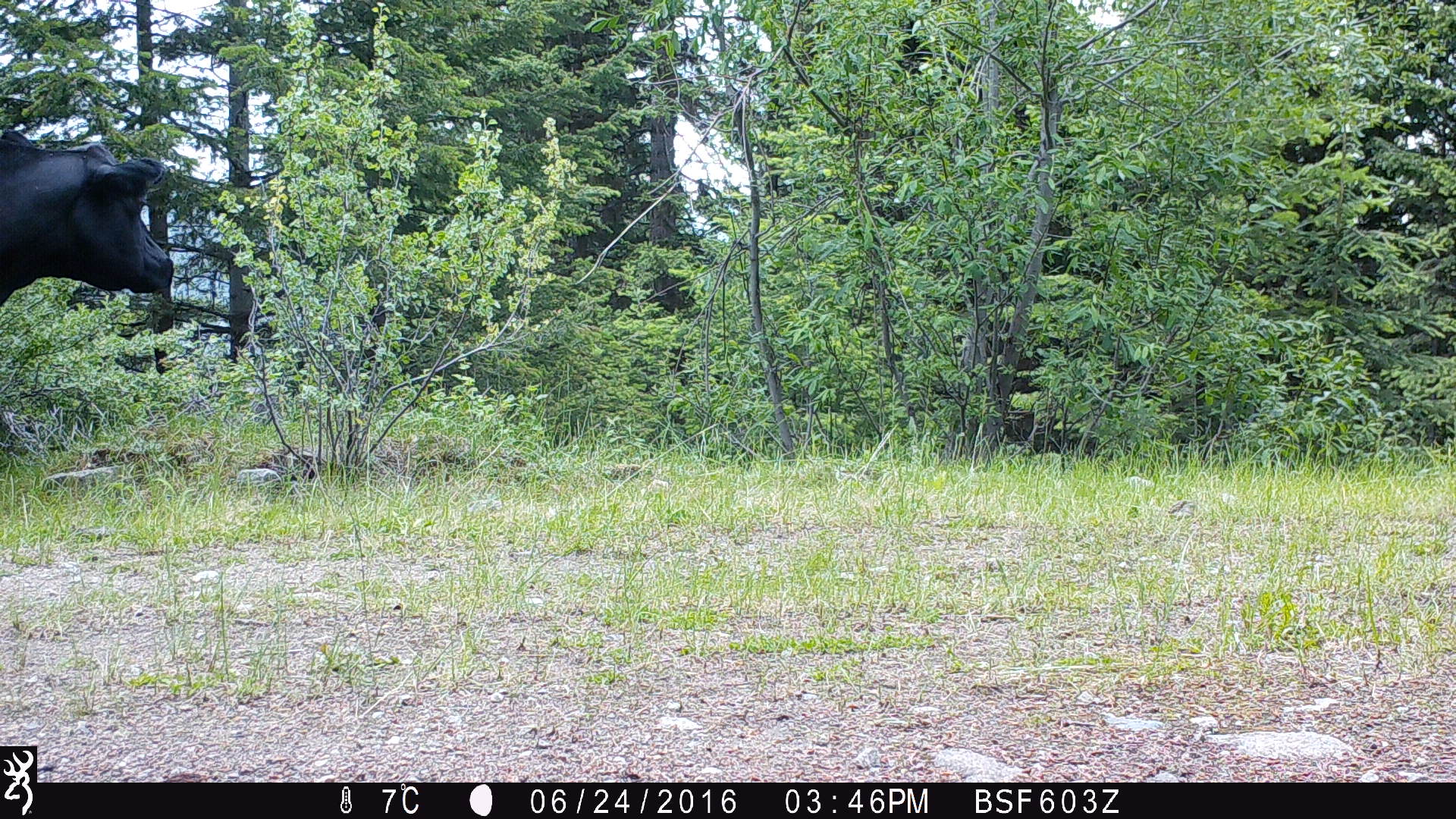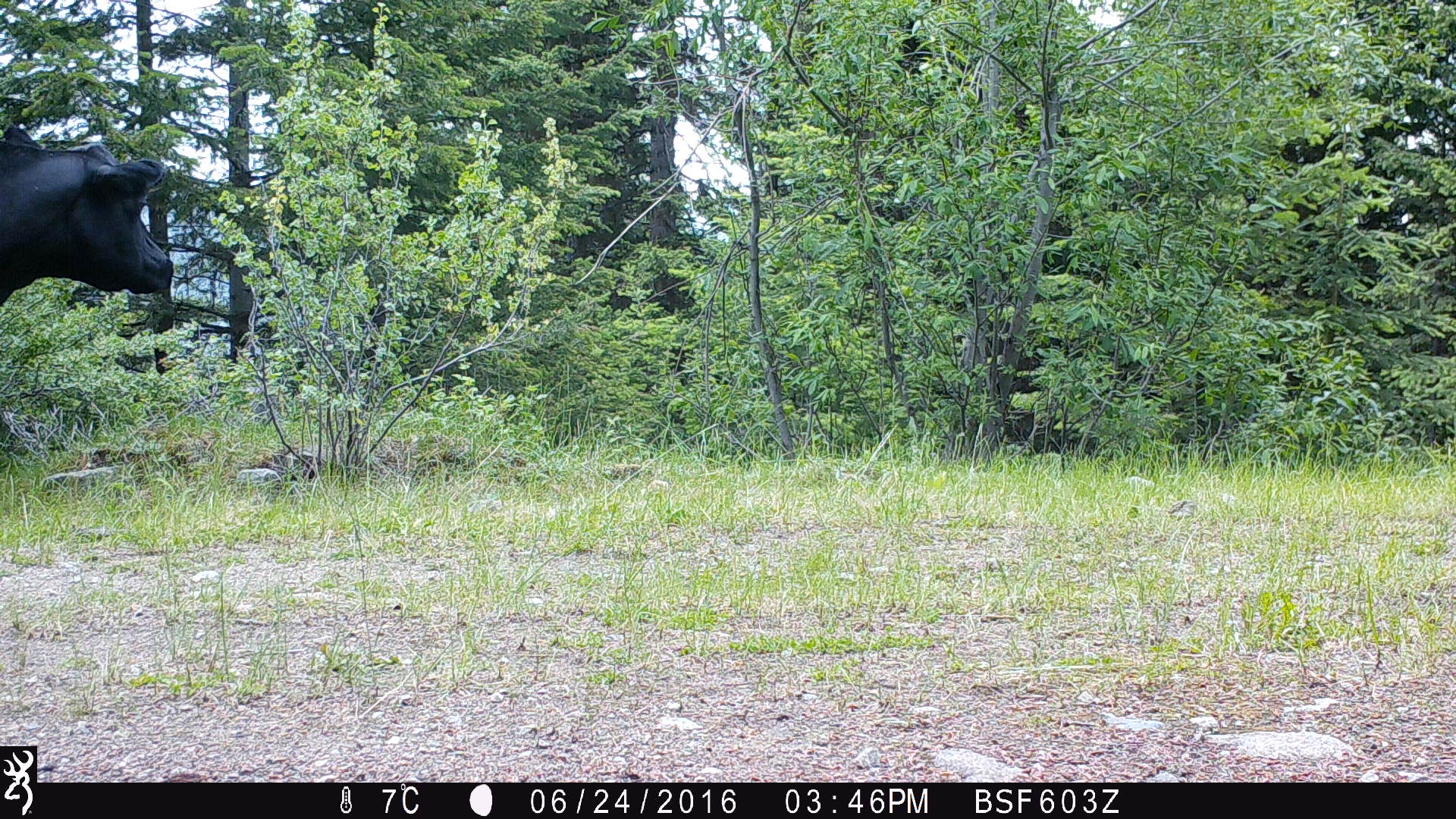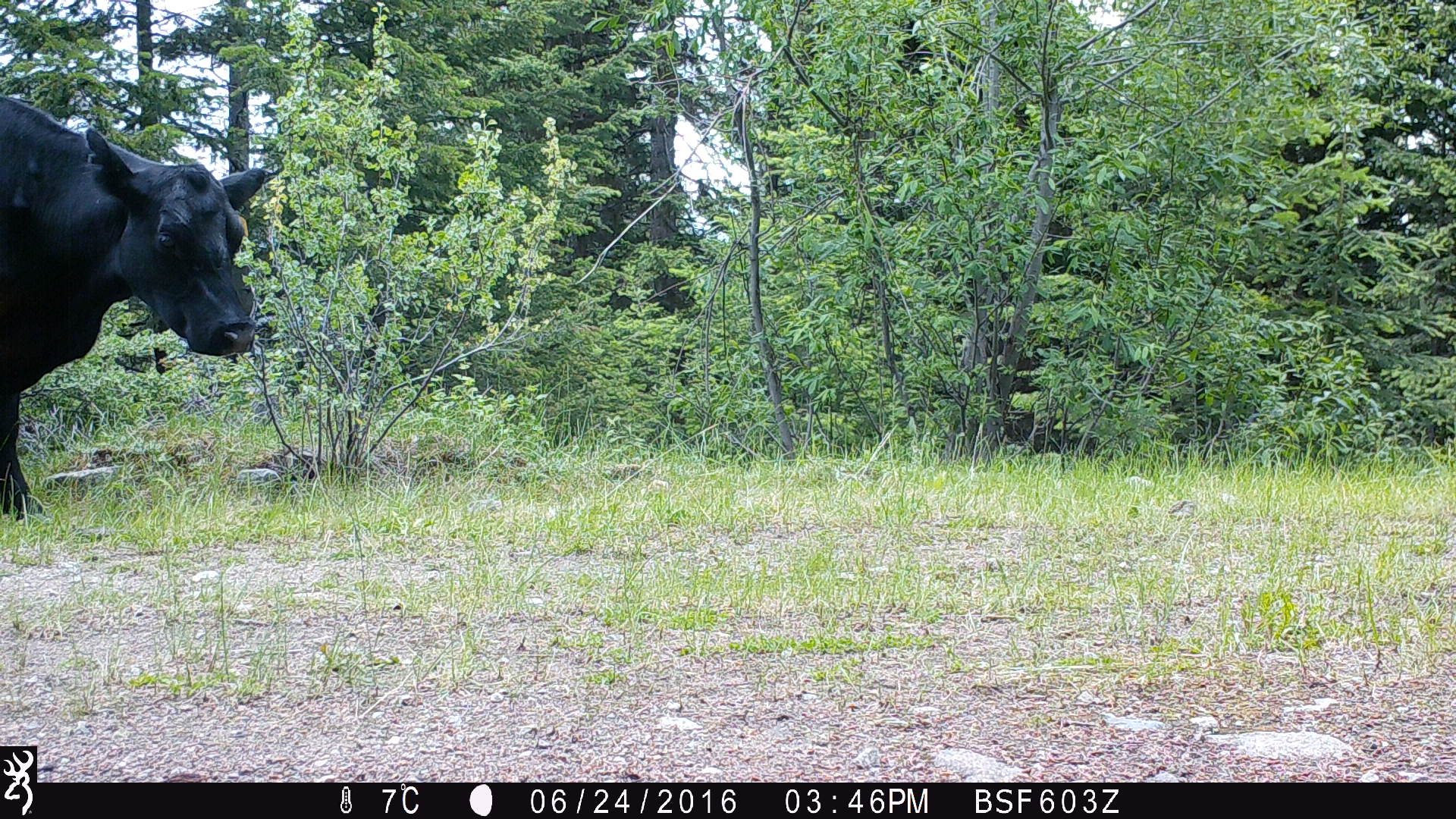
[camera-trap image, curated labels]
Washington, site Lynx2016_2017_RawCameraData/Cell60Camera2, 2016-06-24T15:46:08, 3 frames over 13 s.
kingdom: Animalia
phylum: Chordata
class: Mammalia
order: Artiodactyla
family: Bovidae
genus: Bos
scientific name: Bos taurus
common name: domestic cattle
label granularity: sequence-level